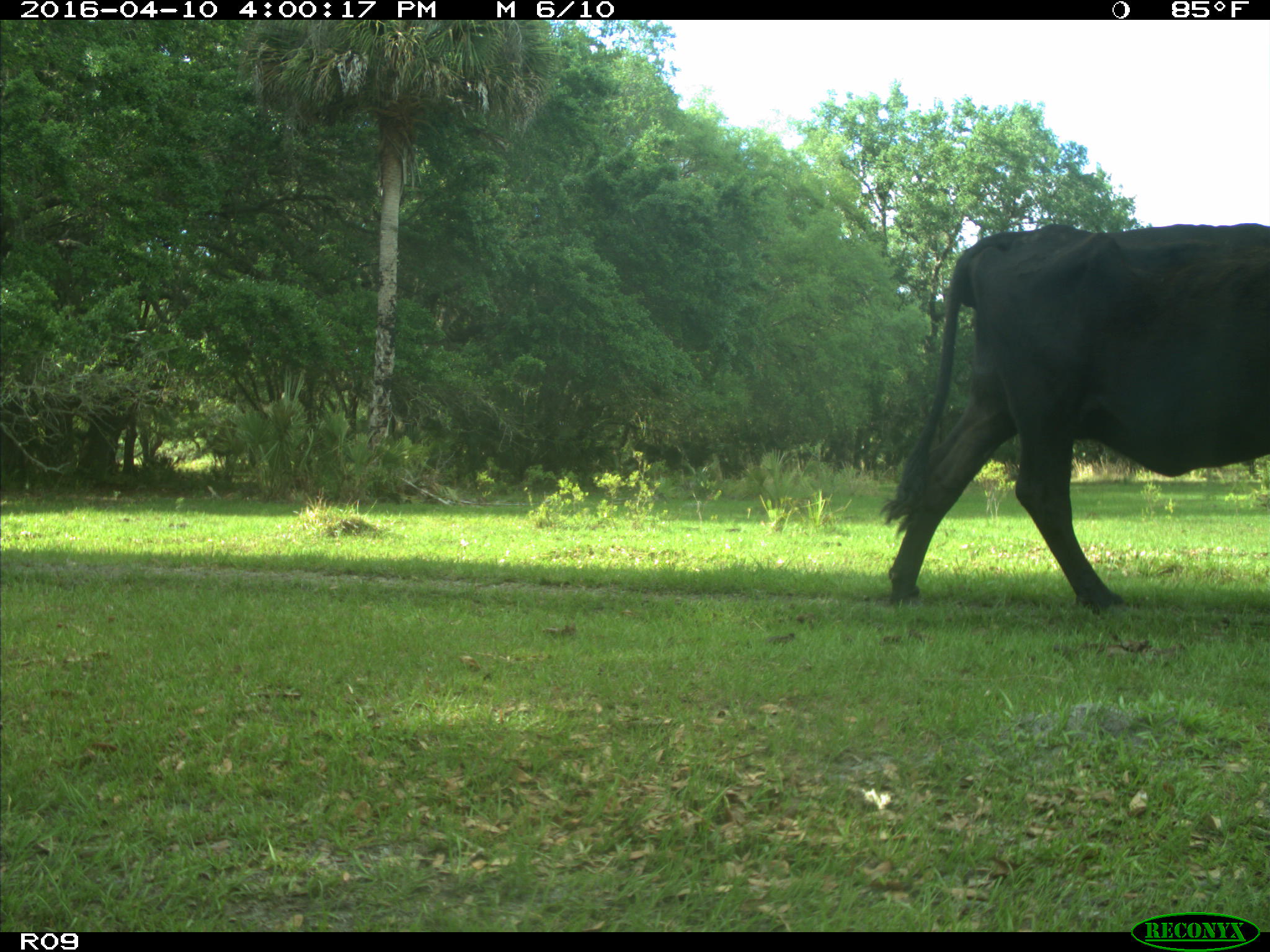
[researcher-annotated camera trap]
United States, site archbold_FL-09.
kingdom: Animalia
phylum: Chordata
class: Mammalia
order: Artiodactyla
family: Bovidae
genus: Bos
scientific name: Bos taurus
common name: domestic cow